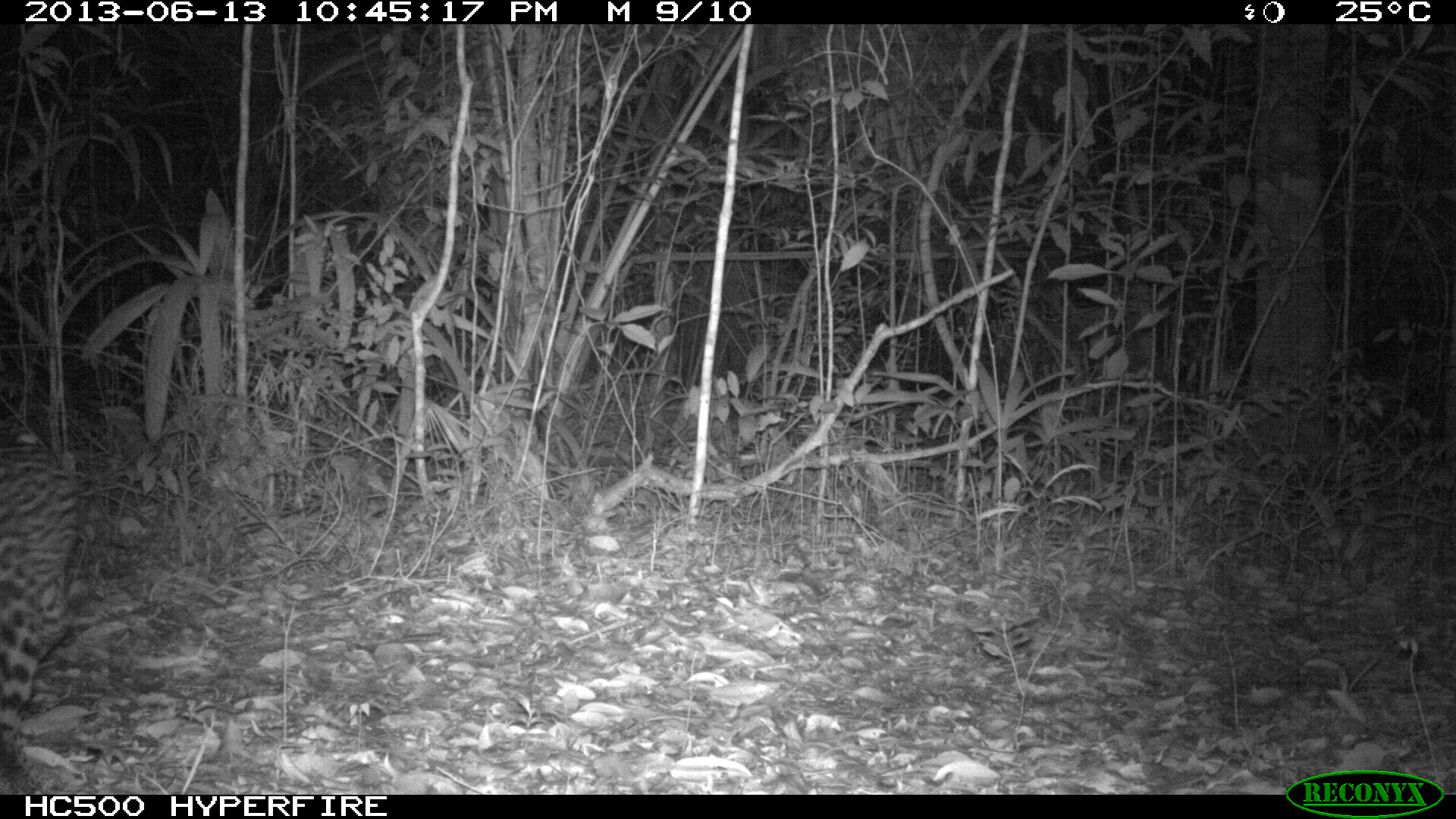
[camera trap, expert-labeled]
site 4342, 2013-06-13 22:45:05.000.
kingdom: Animalia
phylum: Chordata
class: Mammalia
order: Carnivora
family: Felidae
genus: Leopardus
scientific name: Leopardus pardalis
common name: ocelot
Leopardus pardalis (ocelot), count 1, sex female.